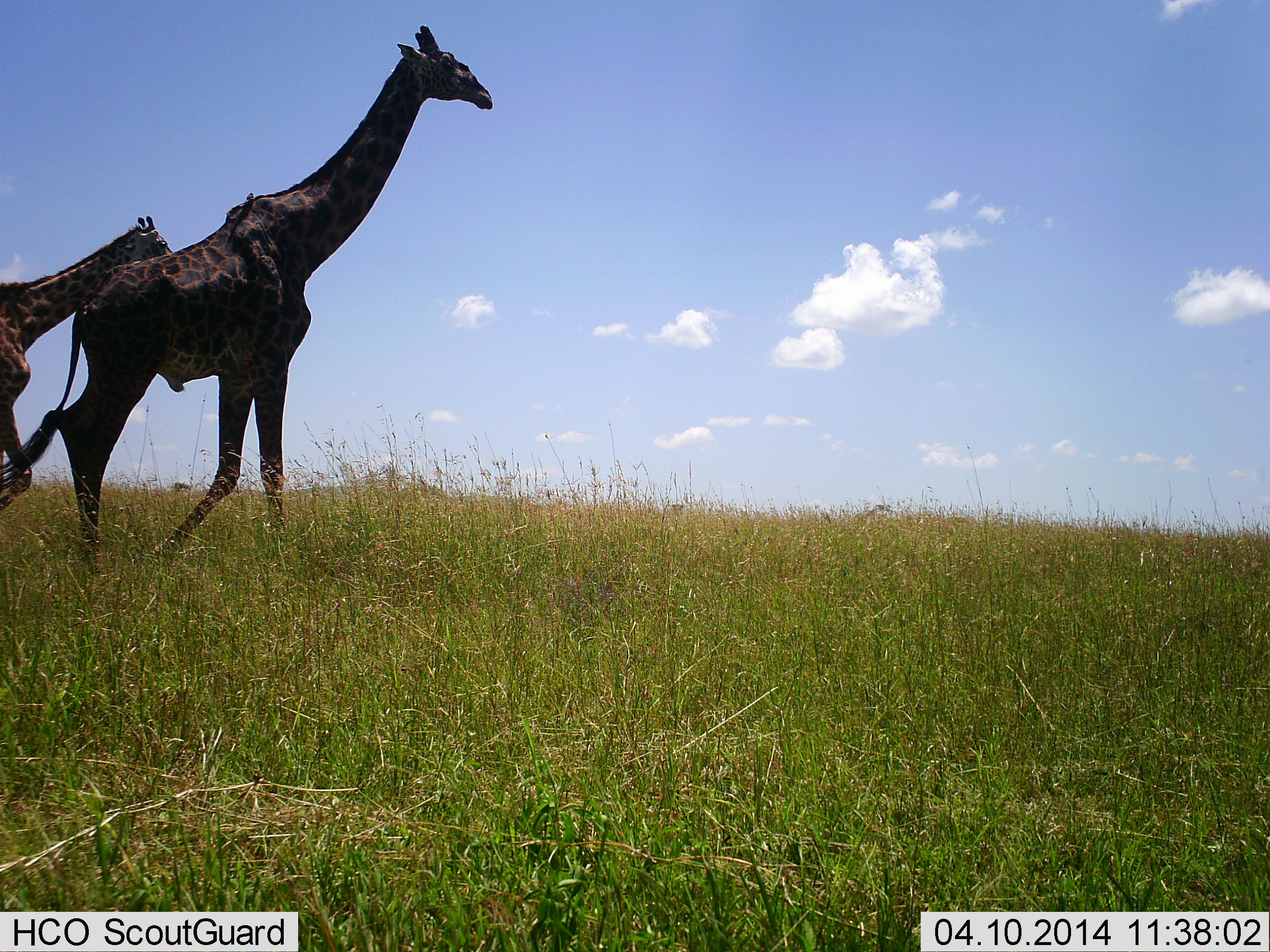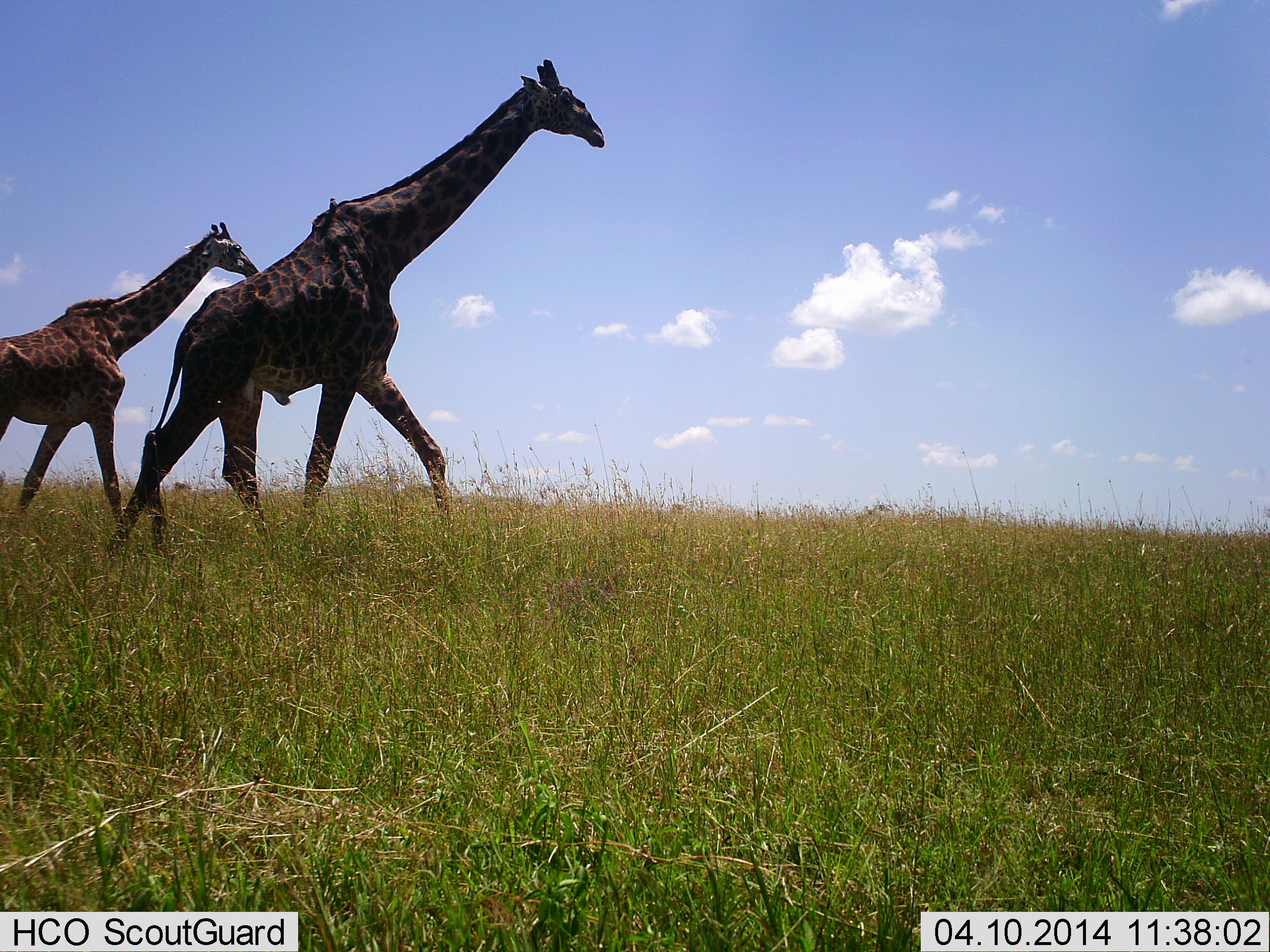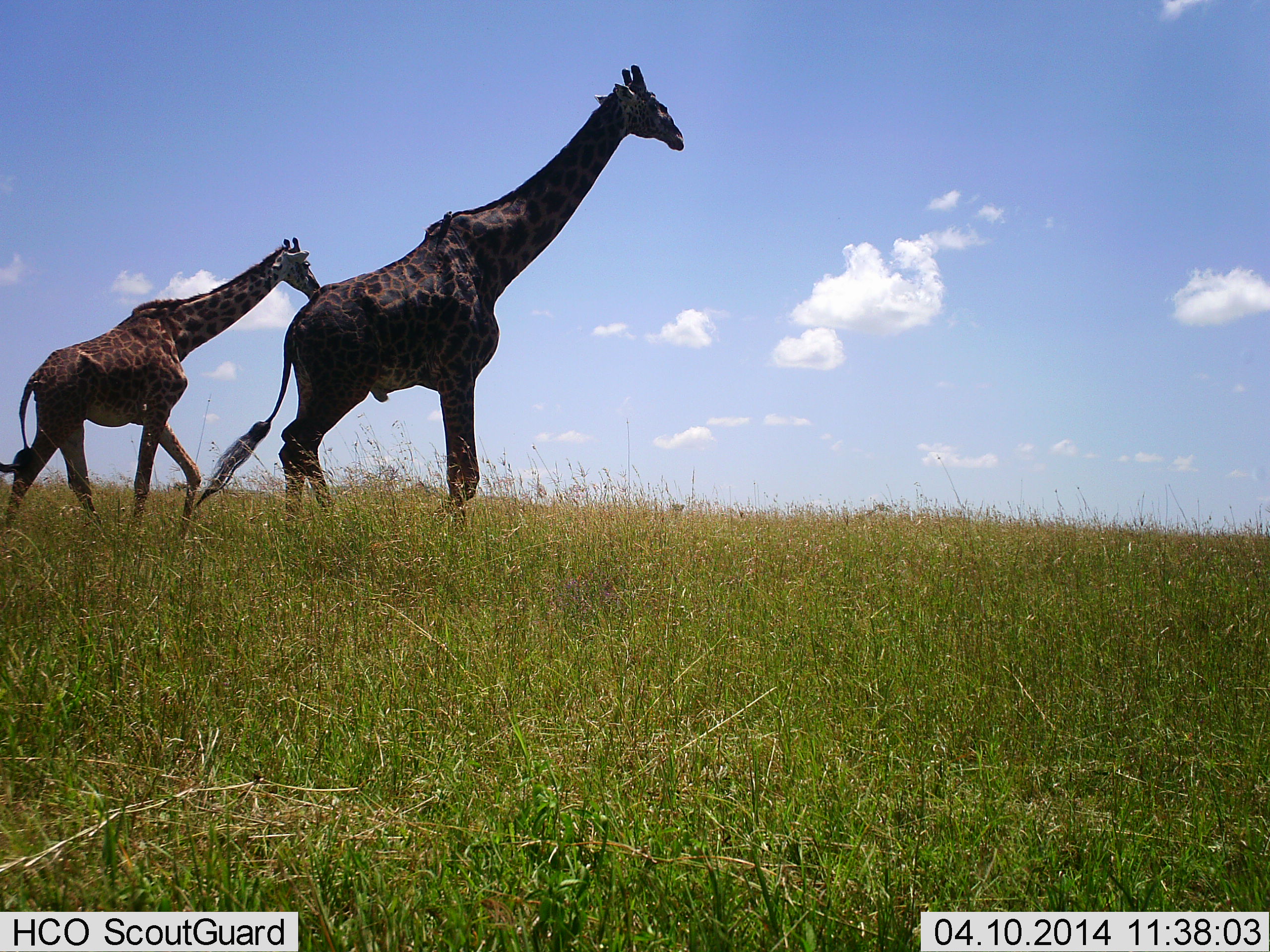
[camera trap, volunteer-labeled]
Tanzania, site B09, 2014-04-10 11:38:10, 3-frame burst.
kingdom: Animalia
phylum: Chordata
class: Mammalia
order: Artiodactyla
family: Giraffidae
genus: Giraffa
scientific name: Giraffa camelopardalis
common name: giraffe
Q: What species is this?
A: Giraffe (Giraffa camelopardalis).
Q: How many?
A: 2.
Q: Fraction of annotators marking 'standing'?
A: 10%.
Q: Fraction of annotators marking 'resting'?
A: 0%.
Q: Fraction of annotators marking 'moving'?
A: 100%.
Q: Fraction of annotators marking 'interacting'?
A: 0%.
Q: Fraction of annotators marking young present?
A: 20%.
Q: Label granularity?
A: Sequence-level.